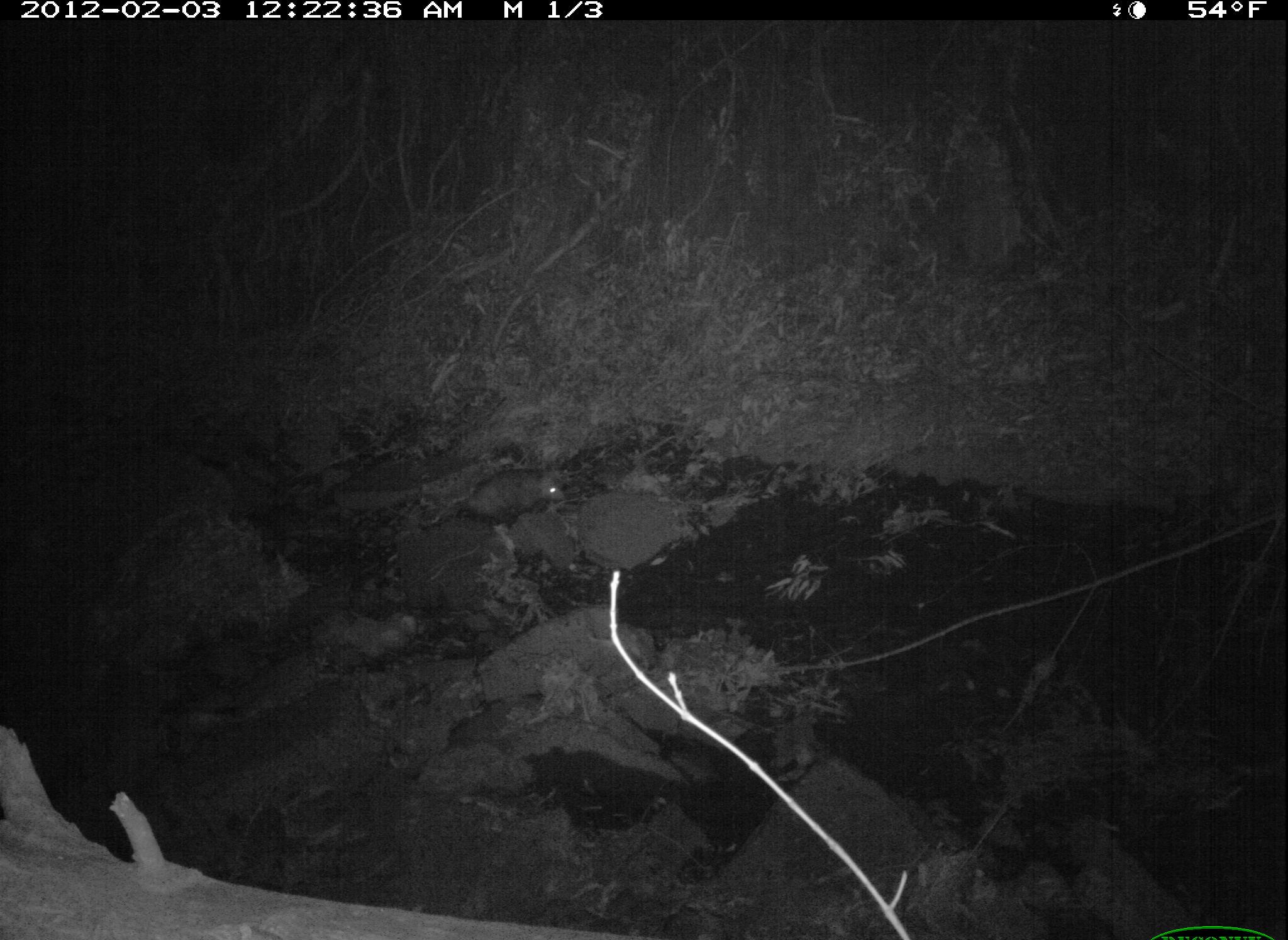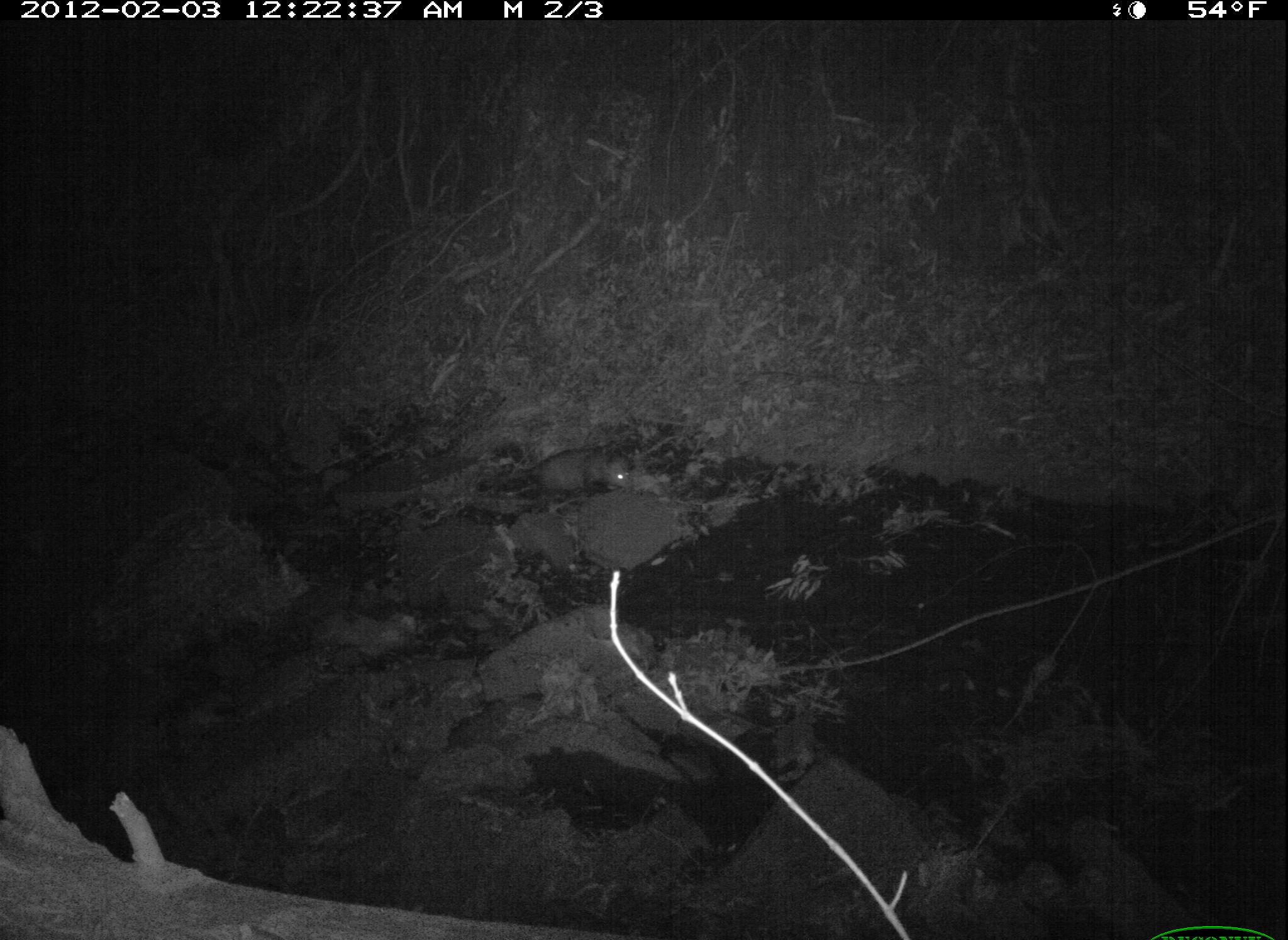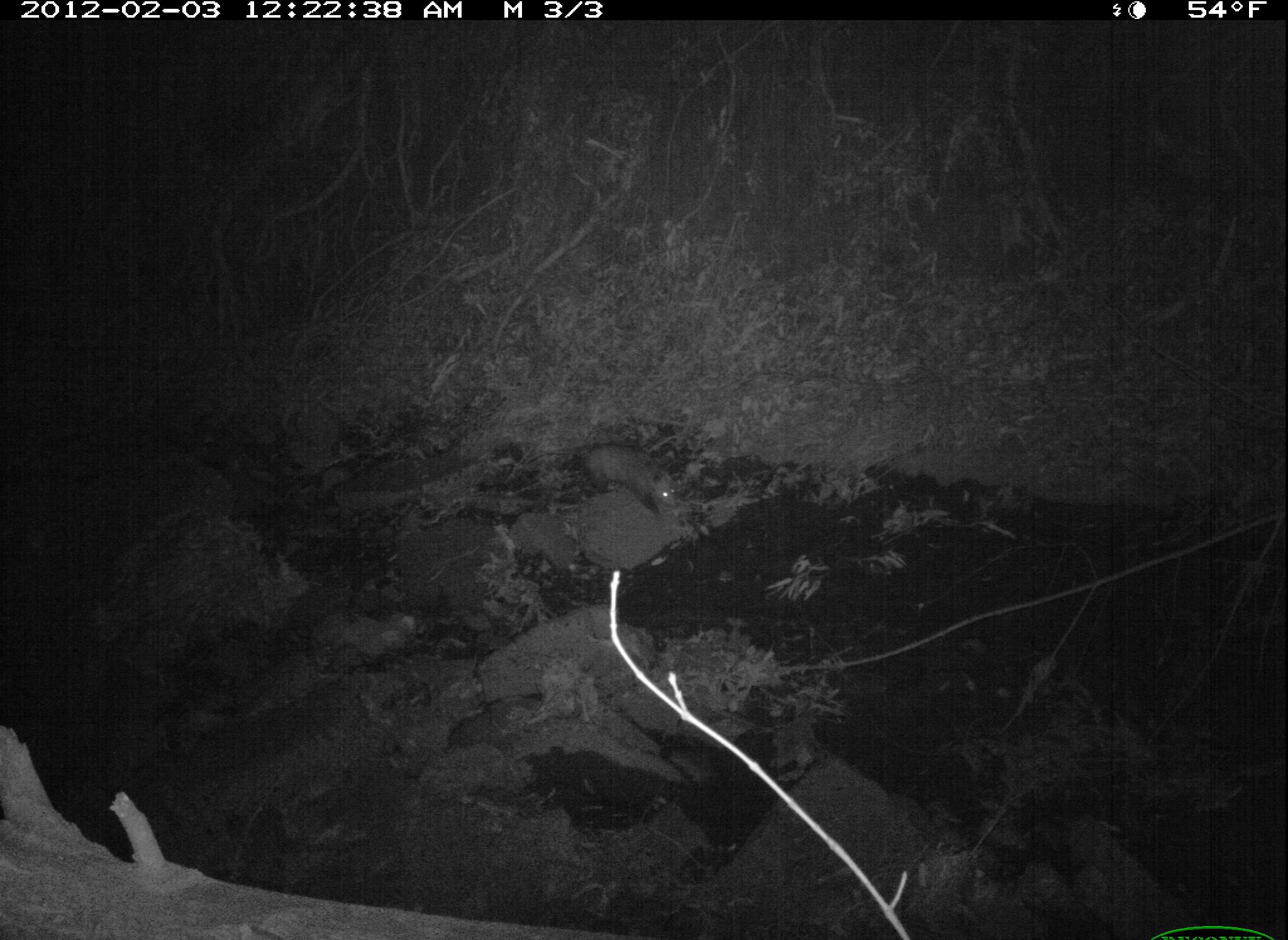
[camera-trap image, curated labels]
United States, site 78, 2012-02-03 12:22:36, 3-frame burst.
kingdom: Animalia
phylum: Chordata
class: Mammalia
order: Didelphimorphia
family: Didelphidae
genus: Didelphis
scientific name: Didelphis virginiana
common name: virginia opossum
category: opossum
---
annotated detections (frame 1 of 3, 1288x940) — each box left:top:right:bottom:
opossum: 422:464:569:532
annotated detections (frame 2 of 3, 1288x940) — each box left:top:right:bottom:
opossum: 501:422:652:511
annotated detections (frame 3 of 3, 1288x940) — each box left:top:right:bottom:
opossum: 573:437:689:523